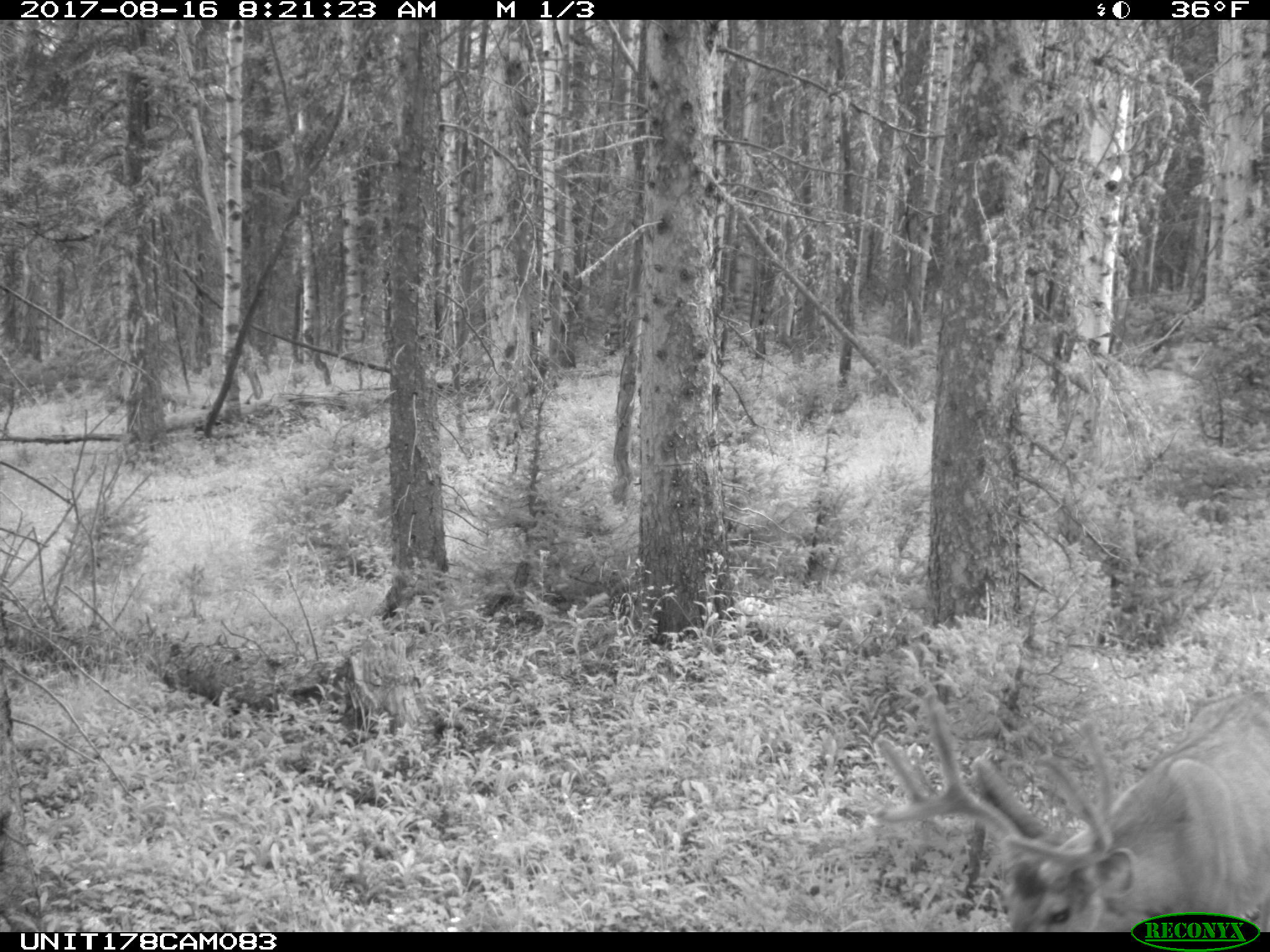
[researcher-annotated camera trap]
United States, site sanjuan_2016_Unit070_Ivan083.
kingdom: Animalia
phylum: Chordata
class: Mammalia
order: Artiodactyla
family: Cervidae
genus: Odocoileus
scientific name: Odocoileus hemionus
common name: mule deer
Odocoileus hemionus (mule deer).